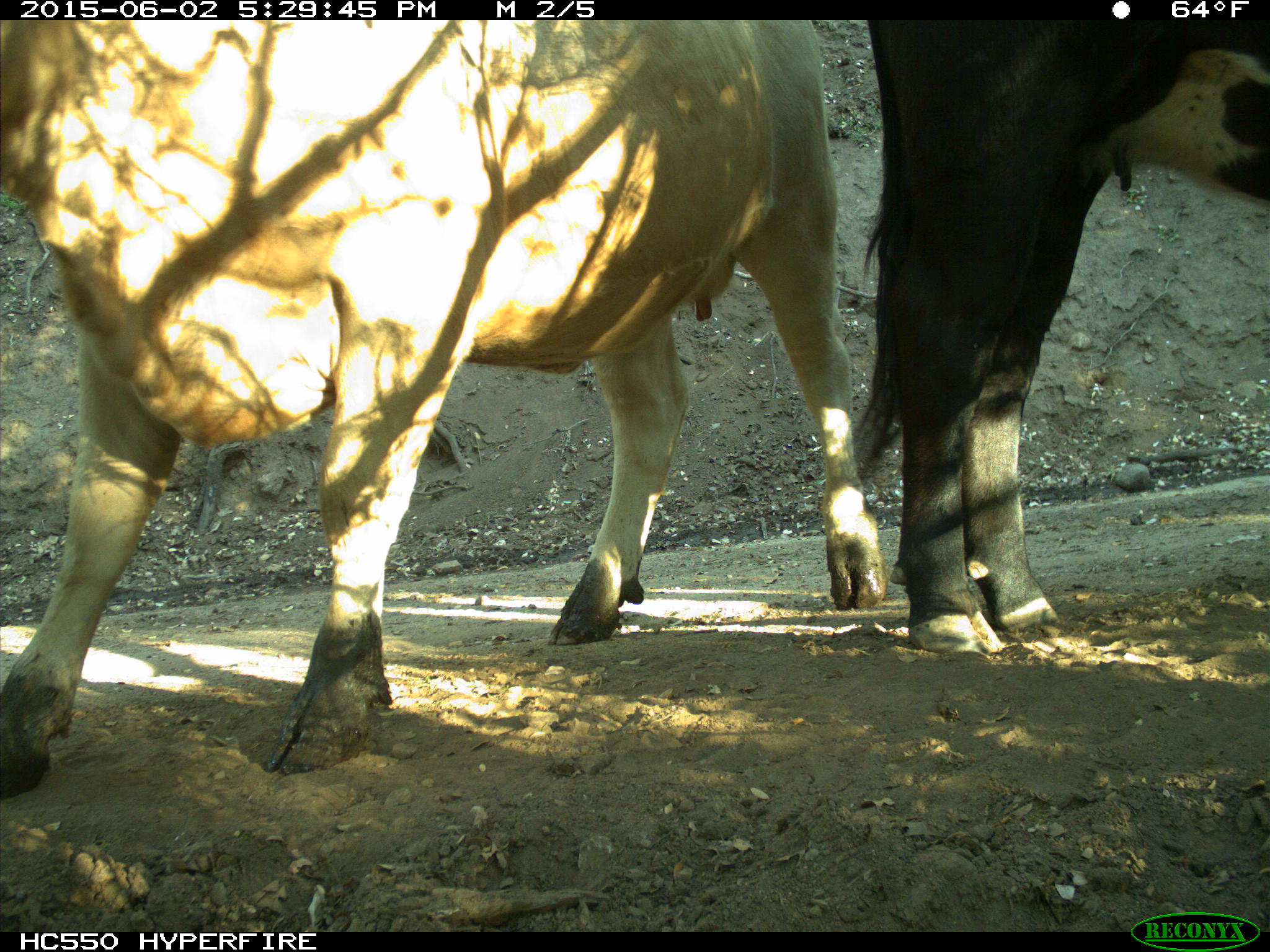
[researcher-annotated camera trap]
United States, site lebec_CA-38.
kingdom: Animalia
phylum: Chordata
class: Mammalia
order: Artiodactyla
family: Bovidae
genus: Bos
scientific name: Bos taurus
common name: domestic cow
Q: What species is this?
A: Bos taurus (domestic cow).